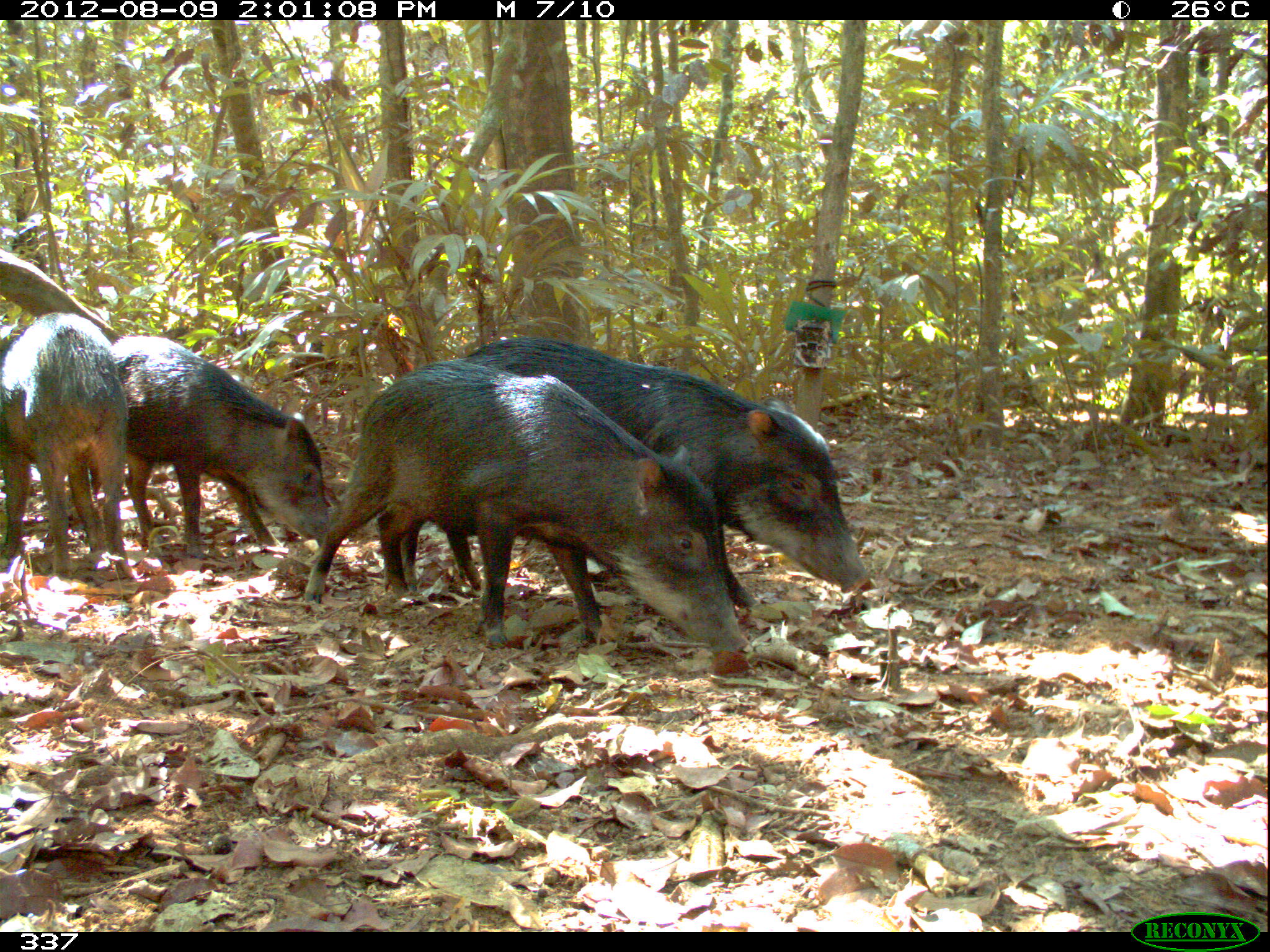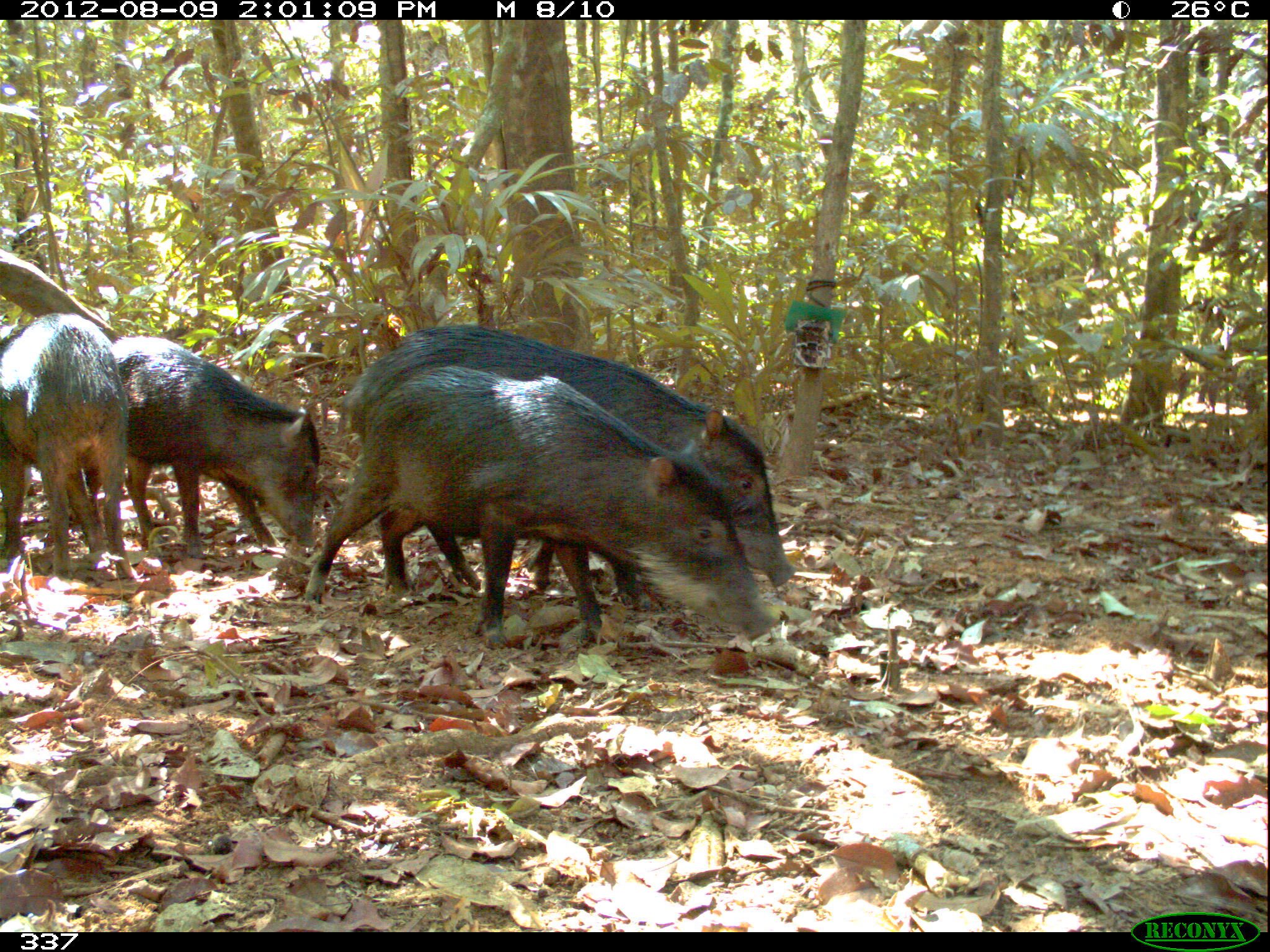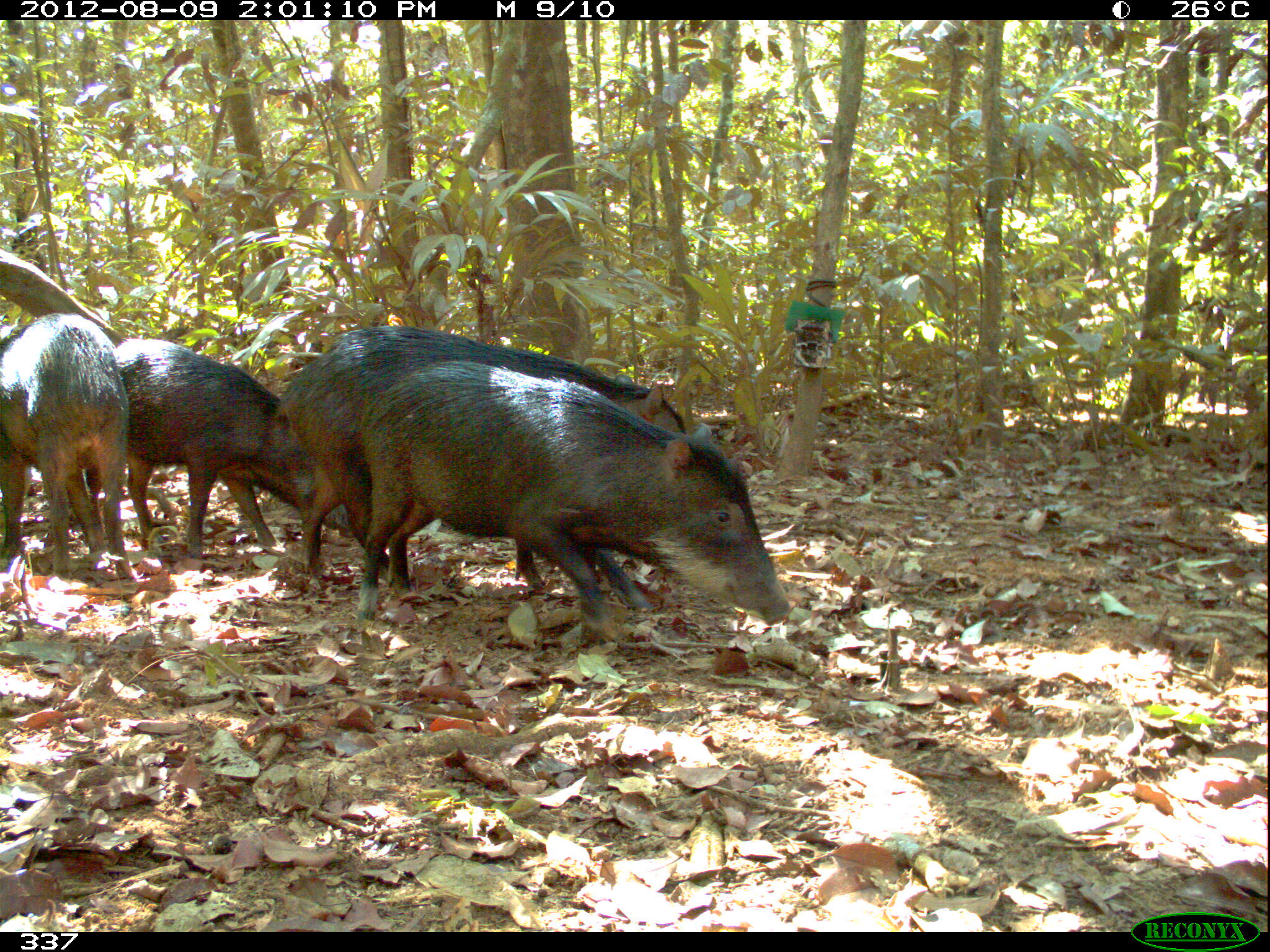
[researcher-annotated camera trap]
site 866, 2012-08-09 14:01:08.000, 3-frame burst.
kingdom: Animalia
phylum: Chordata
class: Mammalia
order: Artiodactyla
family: Tayassuidae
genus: Tayassu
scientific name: Tayassu pecari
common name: white-lipped peccary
Tayassu pecari (white-lipped peccary).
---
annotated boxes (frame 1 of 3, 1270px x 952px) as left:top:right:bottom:
tayassu pecari: 302:364:750:675; 399:334:870:616; 111:333:332:558; 1:310:133:582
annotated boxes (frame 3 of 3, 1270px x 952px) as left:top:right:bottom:
tayassu pecari: 358:359:790:654; 283:329:684:582; 109:336:352:558; 1:310:149:579